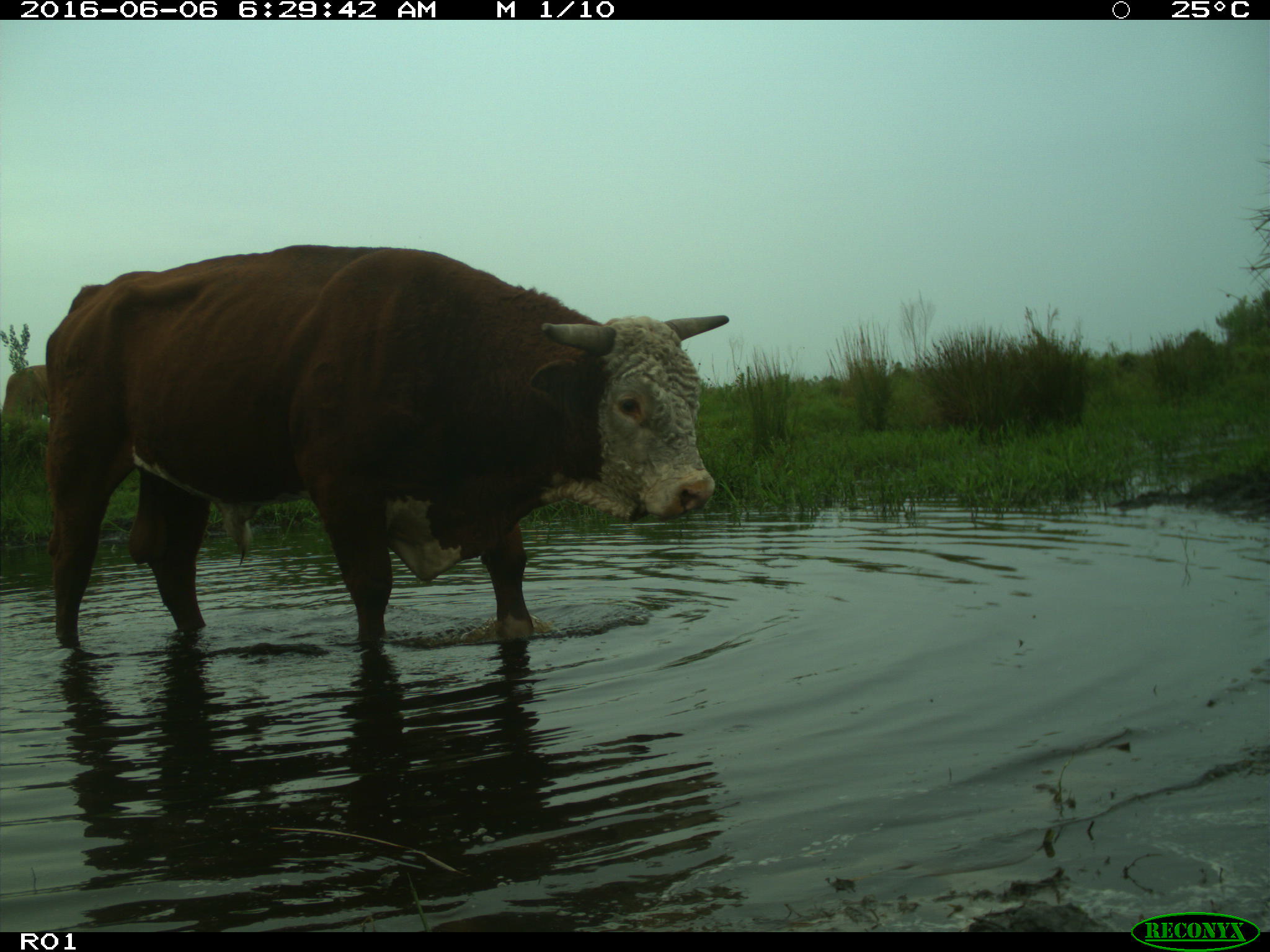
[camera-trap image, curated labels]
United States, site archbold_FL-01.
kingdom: Animalia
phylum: Chordata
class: Mammalia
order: Artiodactyla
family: Bovidae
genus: Bos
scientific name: Bos taurus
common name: domestic cow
Bos taurus (domestic cow).